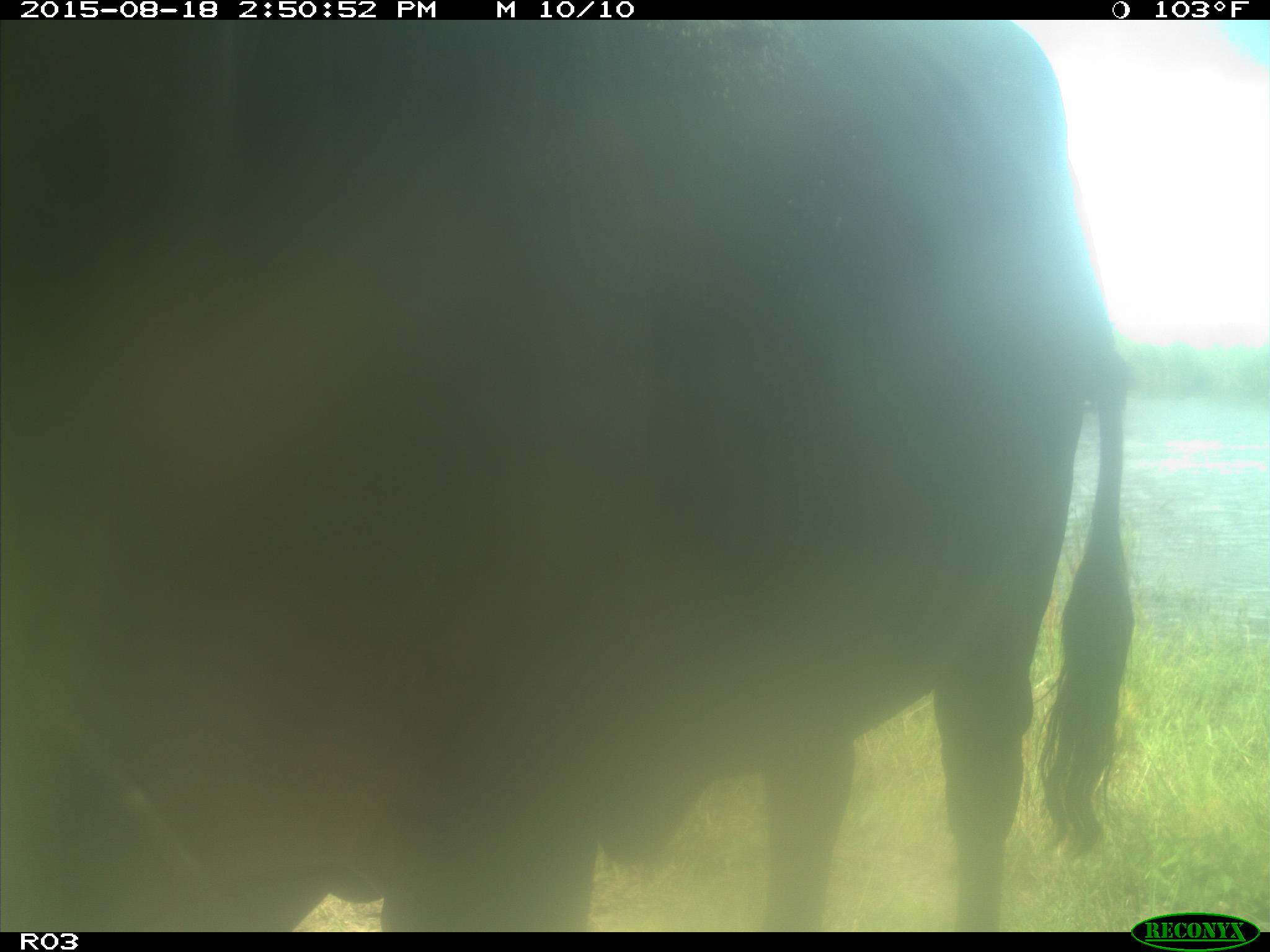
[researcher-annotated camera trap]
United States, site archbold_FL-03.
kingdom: Animalia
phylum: Chordata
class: Mammalia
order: Artiodactyla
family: Bovidae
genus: Bos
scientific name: Bos taurus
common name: domestic cow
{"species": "Bos taurus (domestic cow)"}